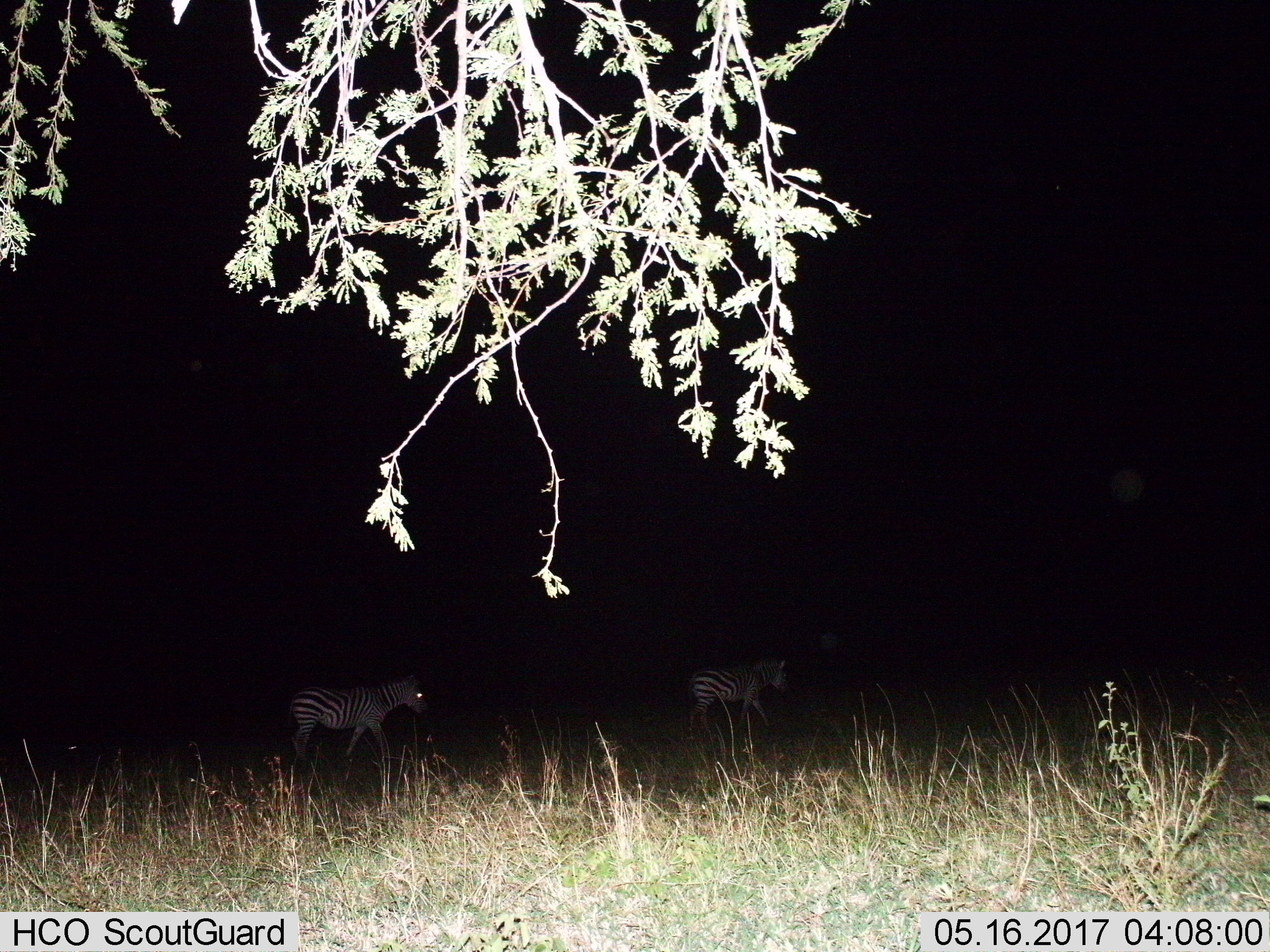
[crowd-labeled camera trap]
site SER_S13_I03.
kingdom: Animalia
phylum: Chordata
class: Mammalia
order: Perissodactyla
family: Equidae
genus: Equus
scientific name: Equus quagga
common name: plains zebra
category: zebraplains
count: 2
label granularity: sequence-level